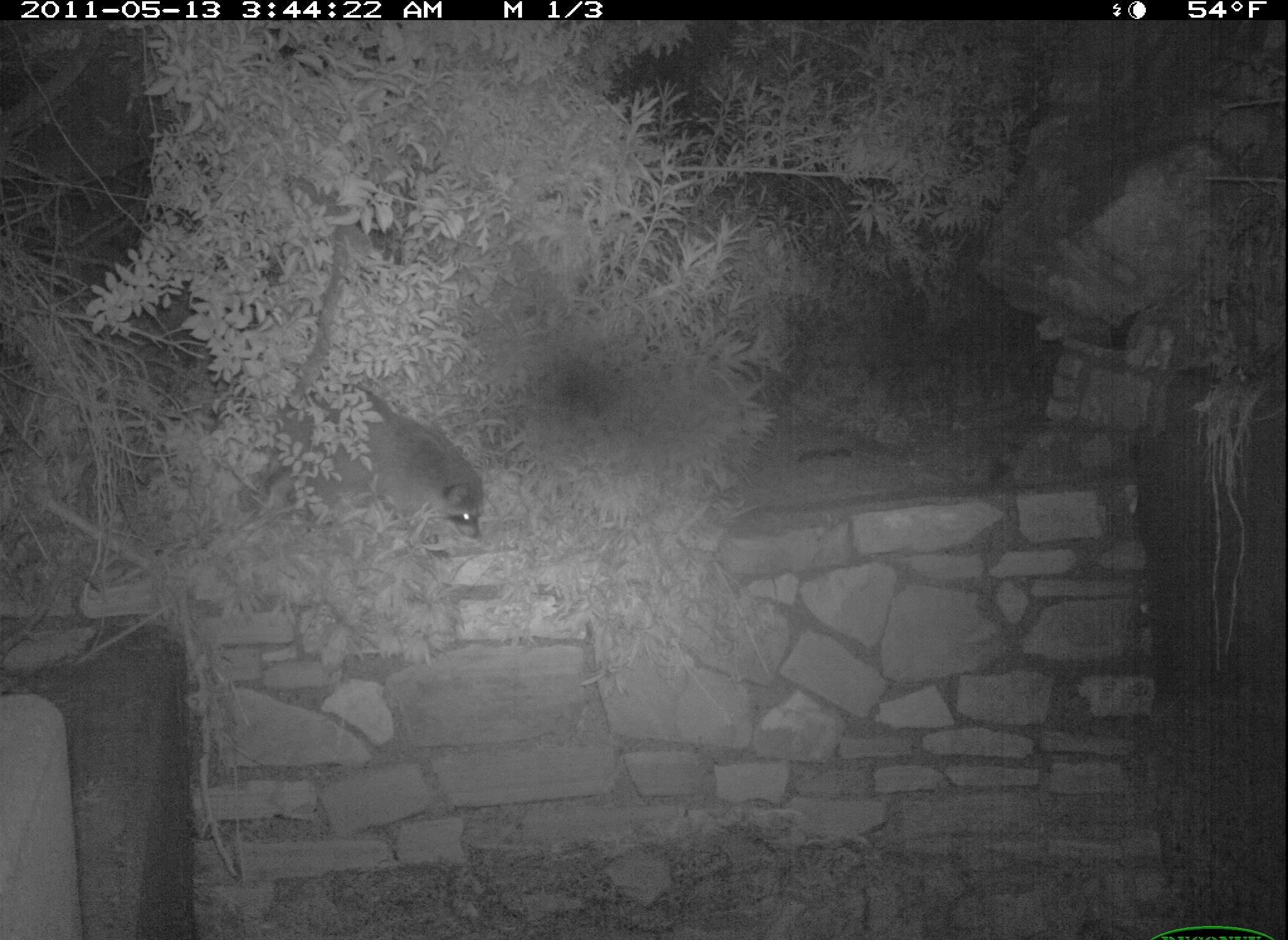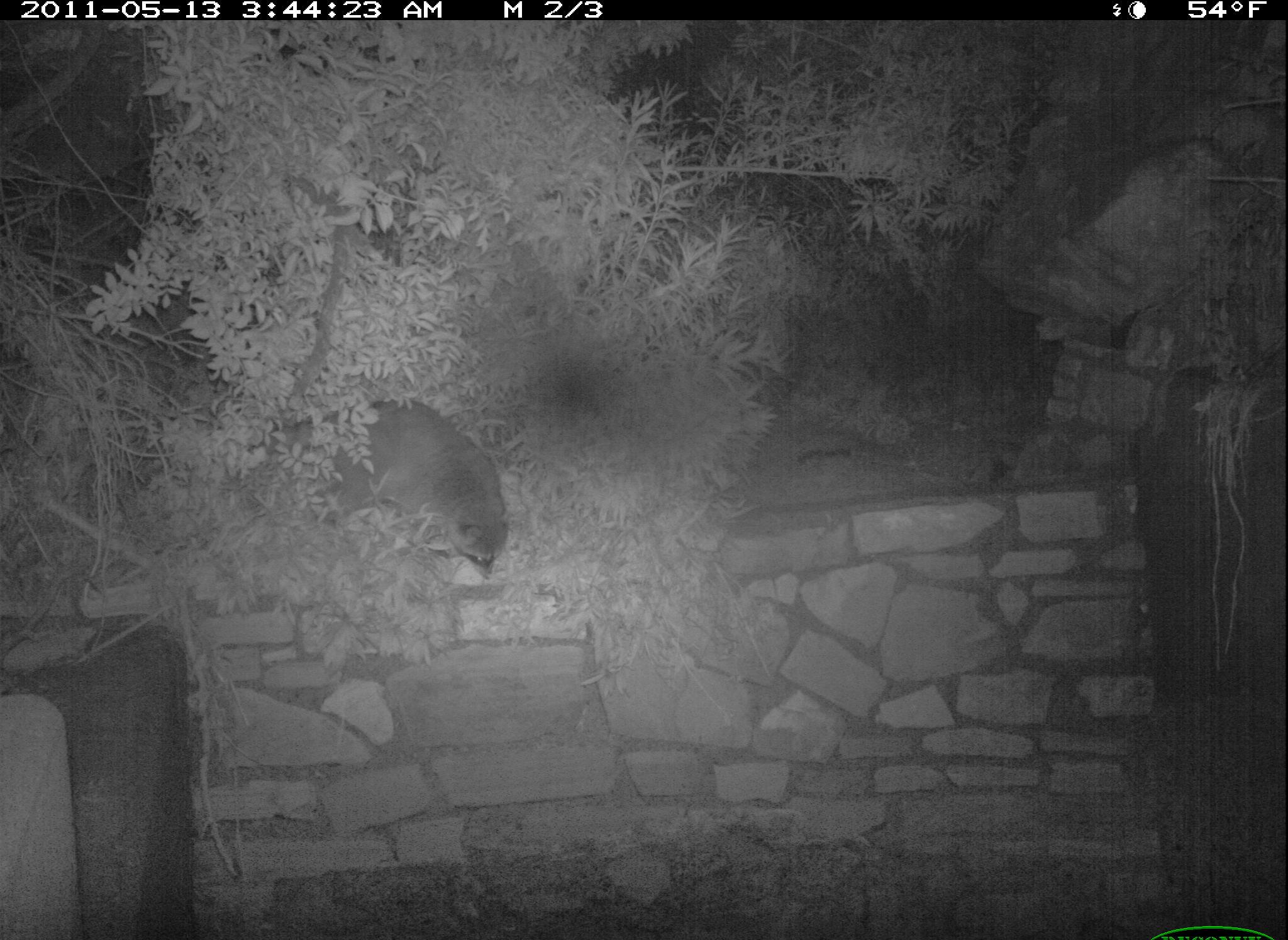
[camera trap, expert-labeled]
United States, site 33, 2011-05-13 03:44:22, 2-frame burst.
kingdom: Animalia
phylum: Chordata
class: Mammalia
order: Carnivora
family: Procyonidae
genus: Procyon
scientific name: Procyon lotor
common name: raccoon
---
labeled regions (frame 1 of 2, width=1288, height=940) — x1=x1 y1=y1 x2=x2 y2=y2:
raccoon: x1=348 y1=374 x2=525 y2=562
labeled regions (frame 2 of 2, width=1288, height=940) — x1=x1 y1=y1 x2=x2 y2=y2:
raccoon: x1=245 y1=383 x2=522 y2=594